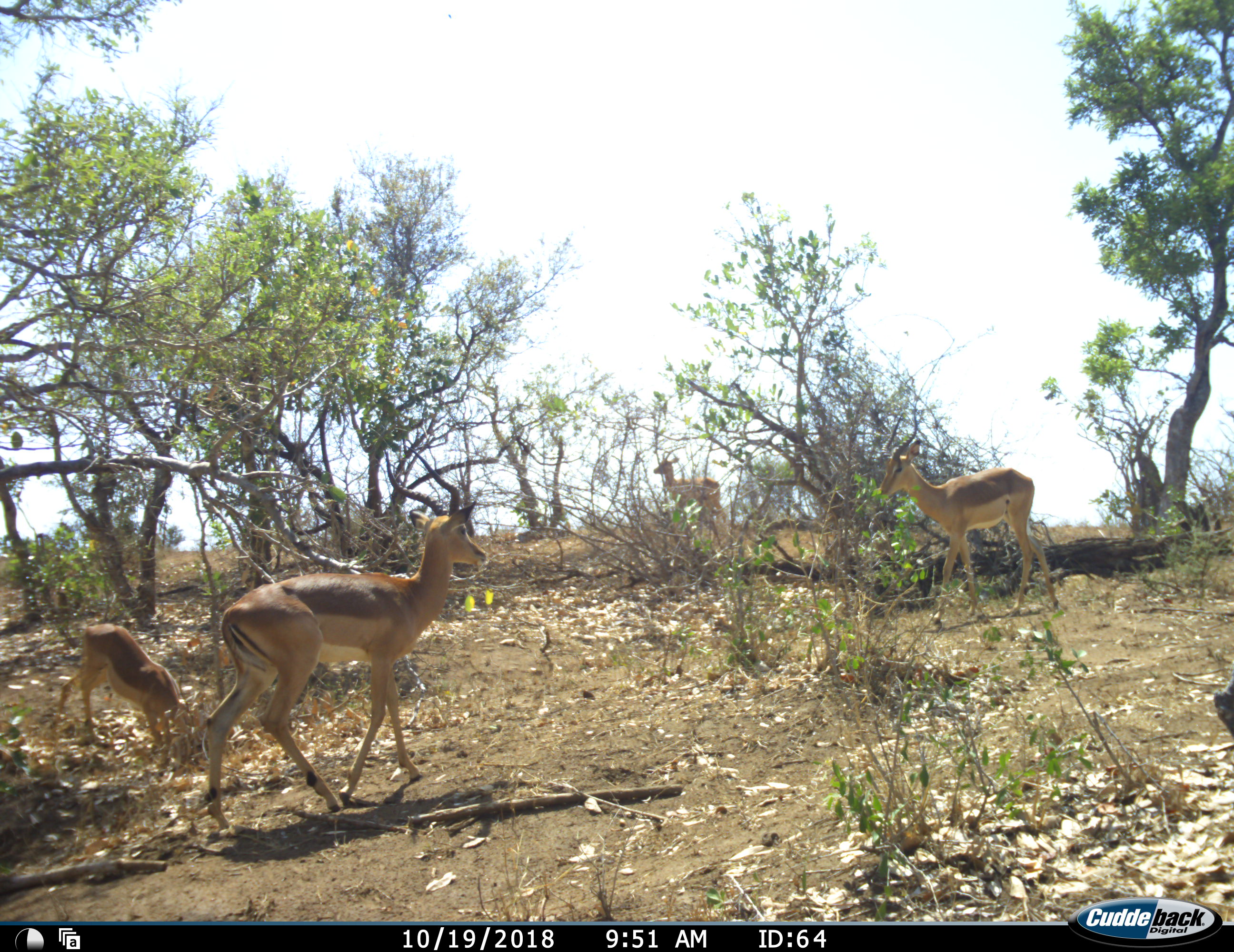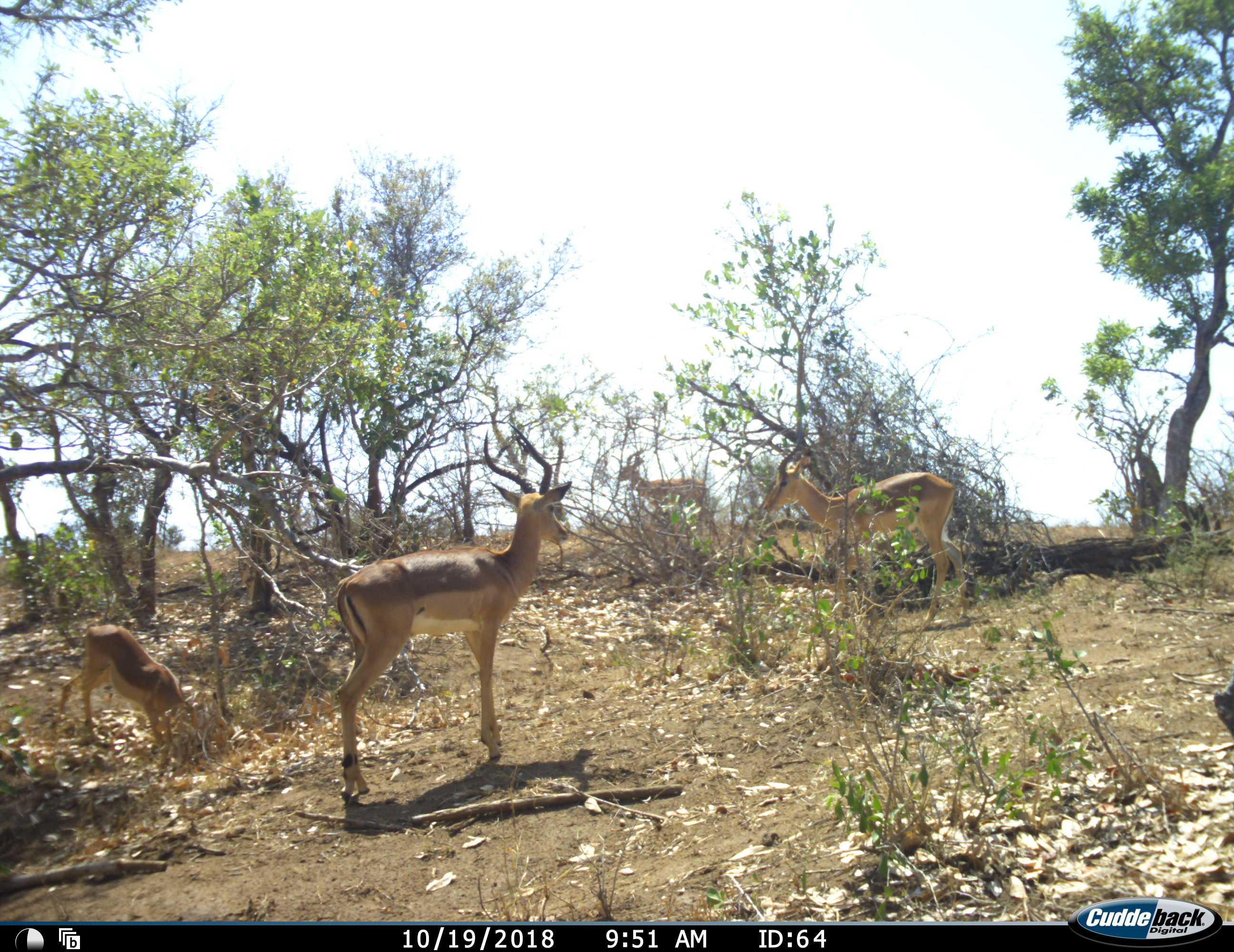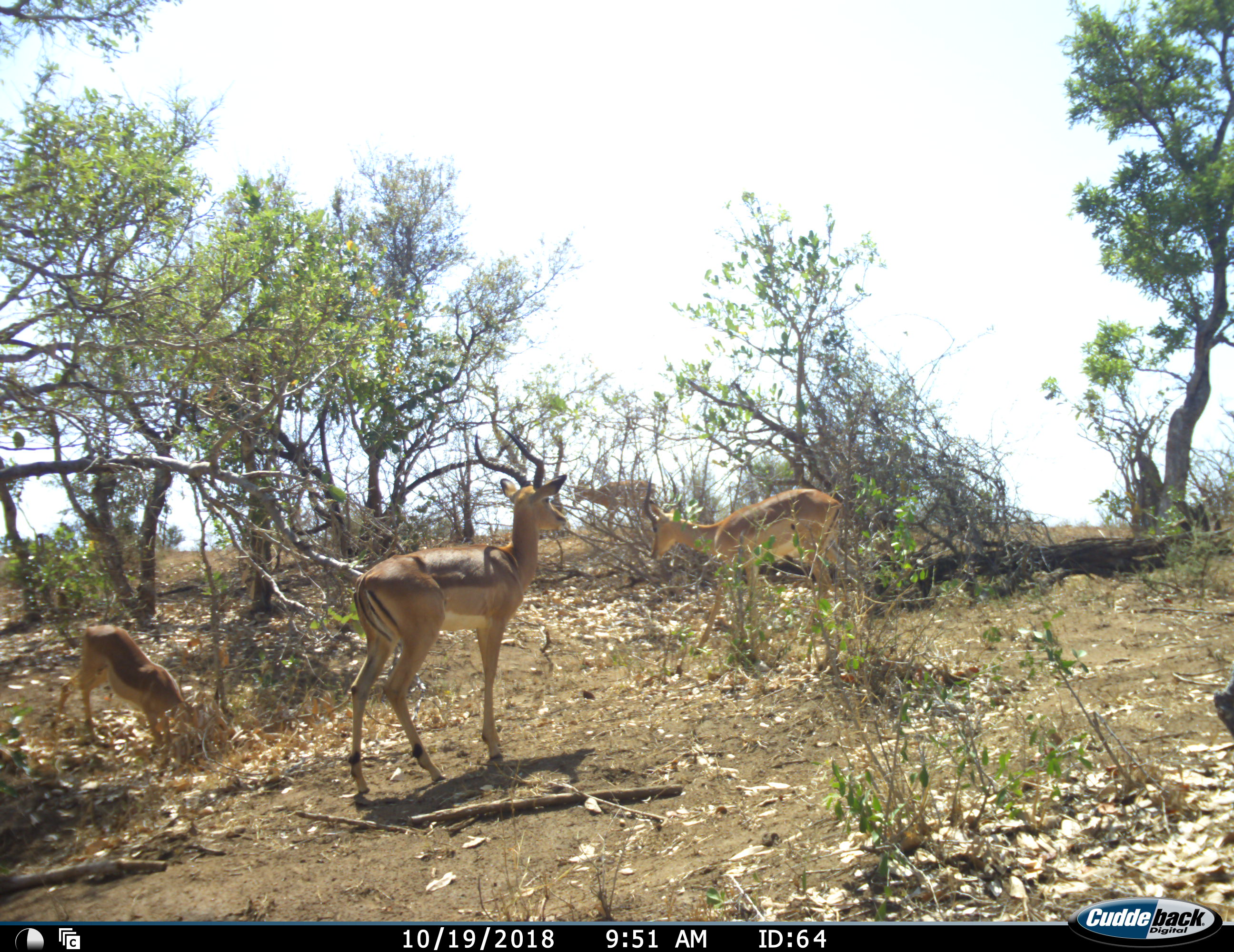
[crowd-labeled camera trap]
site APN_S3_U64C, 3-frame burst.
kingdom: Animalia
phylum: Chordata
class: Mammalia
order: Artiodactyla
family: Bovidae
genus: Aepyceros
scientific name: Aepyceros melampus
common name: impala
Impala (Aepyceros melampus), count 4. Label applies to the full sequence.